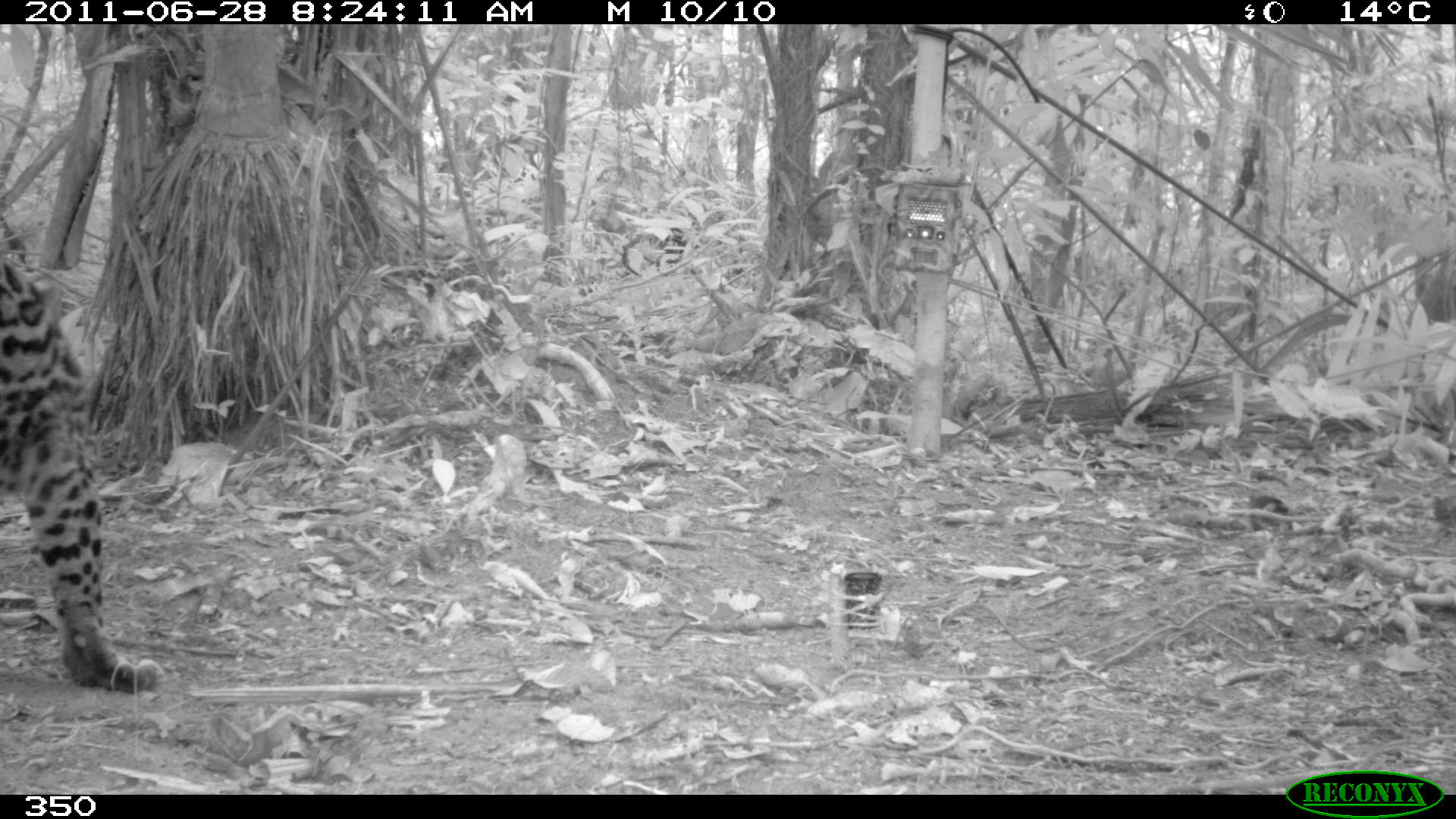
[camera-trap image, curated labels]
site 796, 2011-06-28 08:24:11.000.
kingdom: Animalia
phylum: Chordata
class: Mammalia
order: Carnivora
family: Felidae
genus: Leopardus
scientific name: Leopardus pardalis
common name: ocelot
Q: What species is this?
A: Leopardus pardalis (ocelot).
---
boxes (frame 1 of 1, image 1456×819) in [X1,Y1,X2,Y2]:
leopardus pardalis: [0,208,156,686]